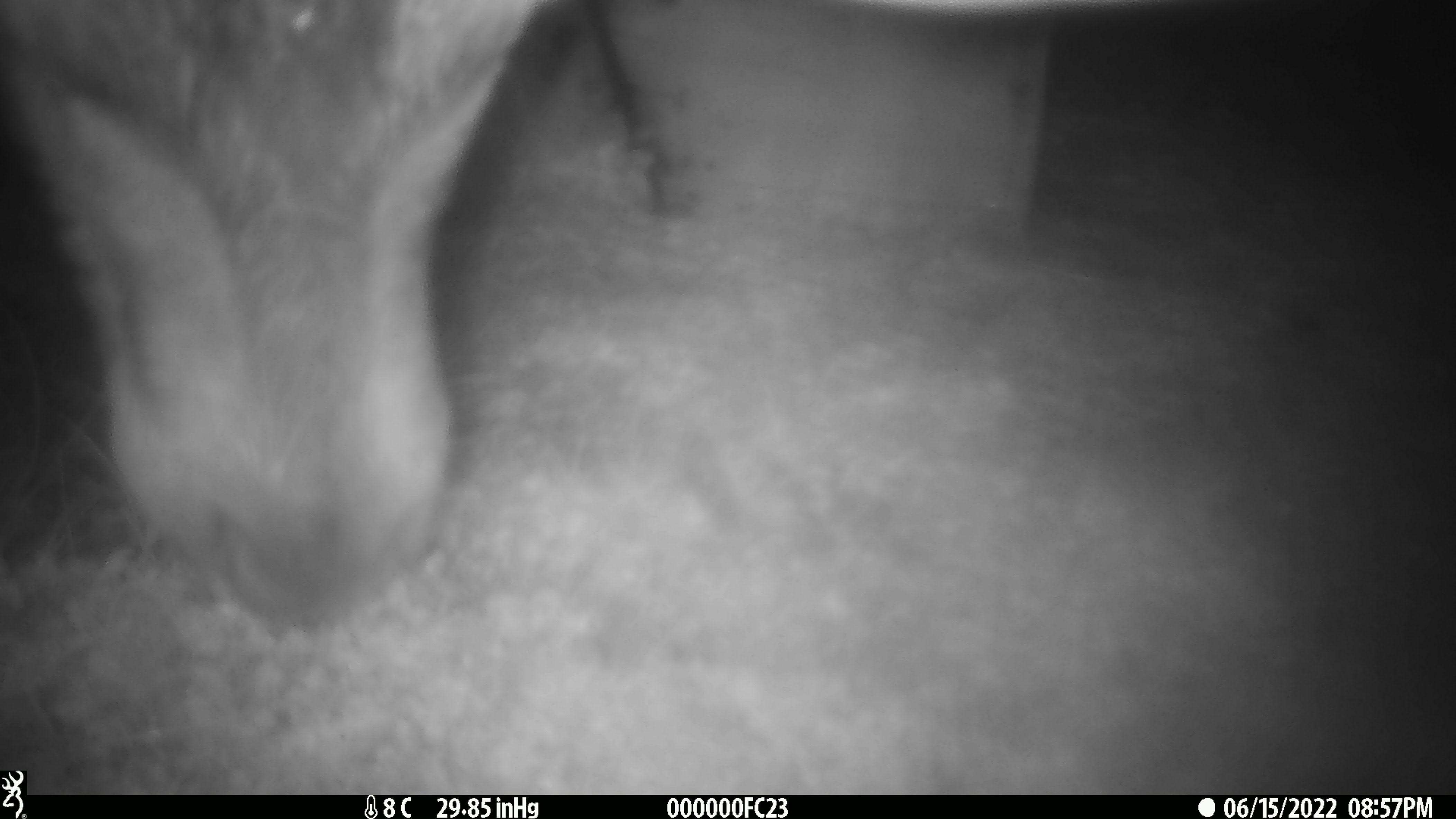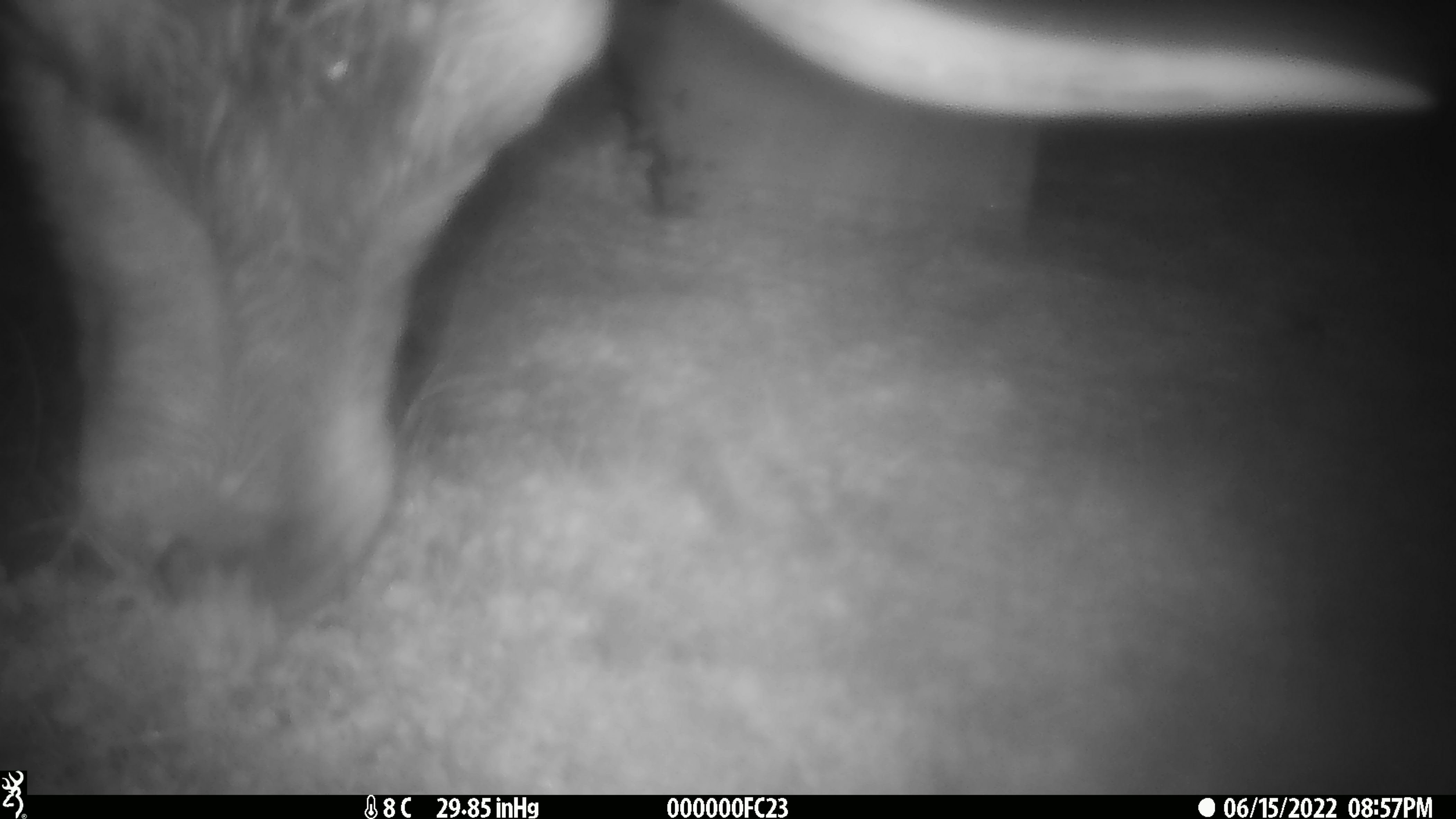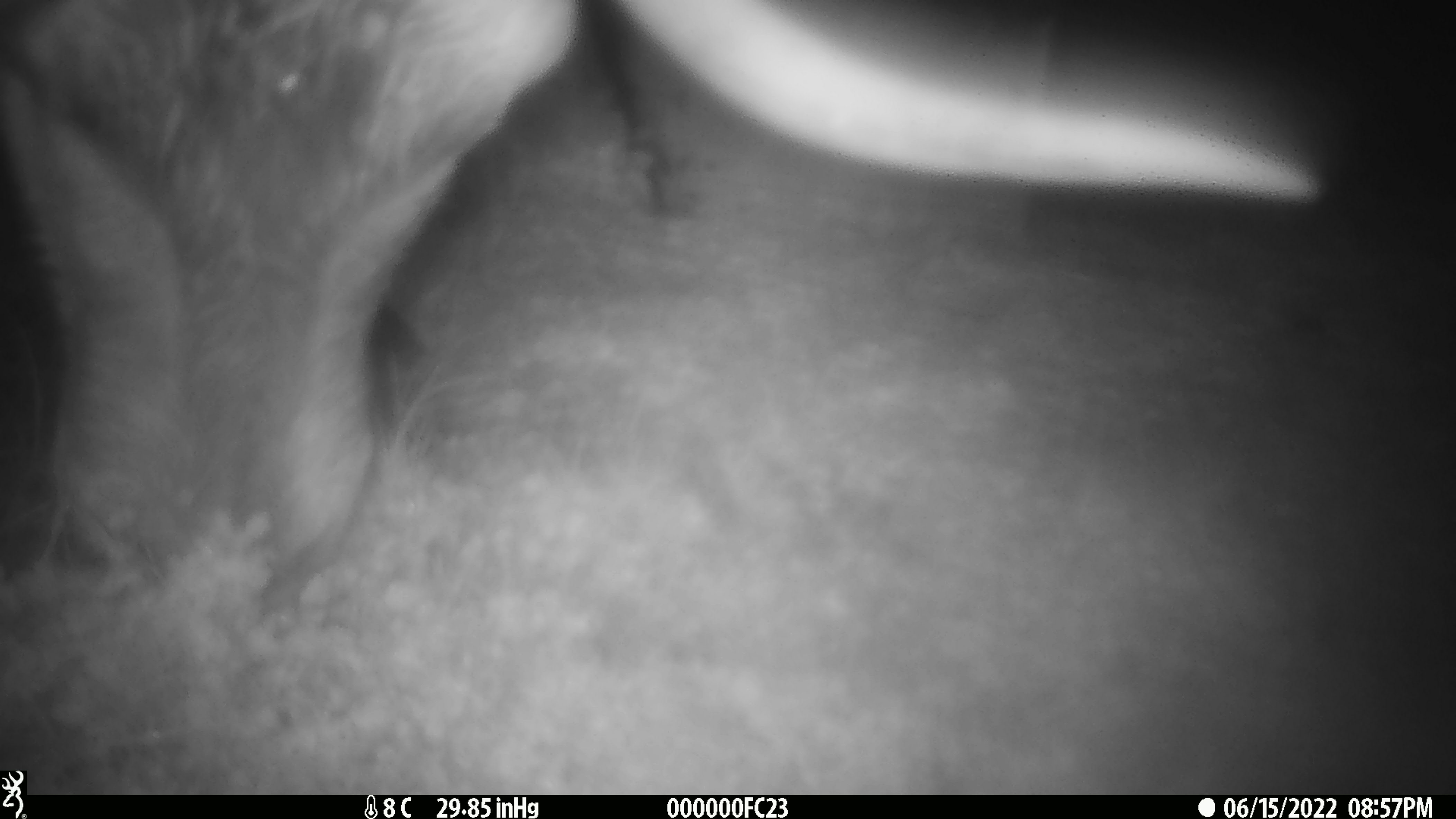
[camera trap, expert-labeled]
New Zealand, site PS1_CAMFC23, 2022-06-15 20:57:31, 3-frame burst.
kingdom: Animalia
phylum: Chordata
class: Mammalia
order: Artiodactyla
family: Cervidae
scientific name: Cervidae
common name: deer